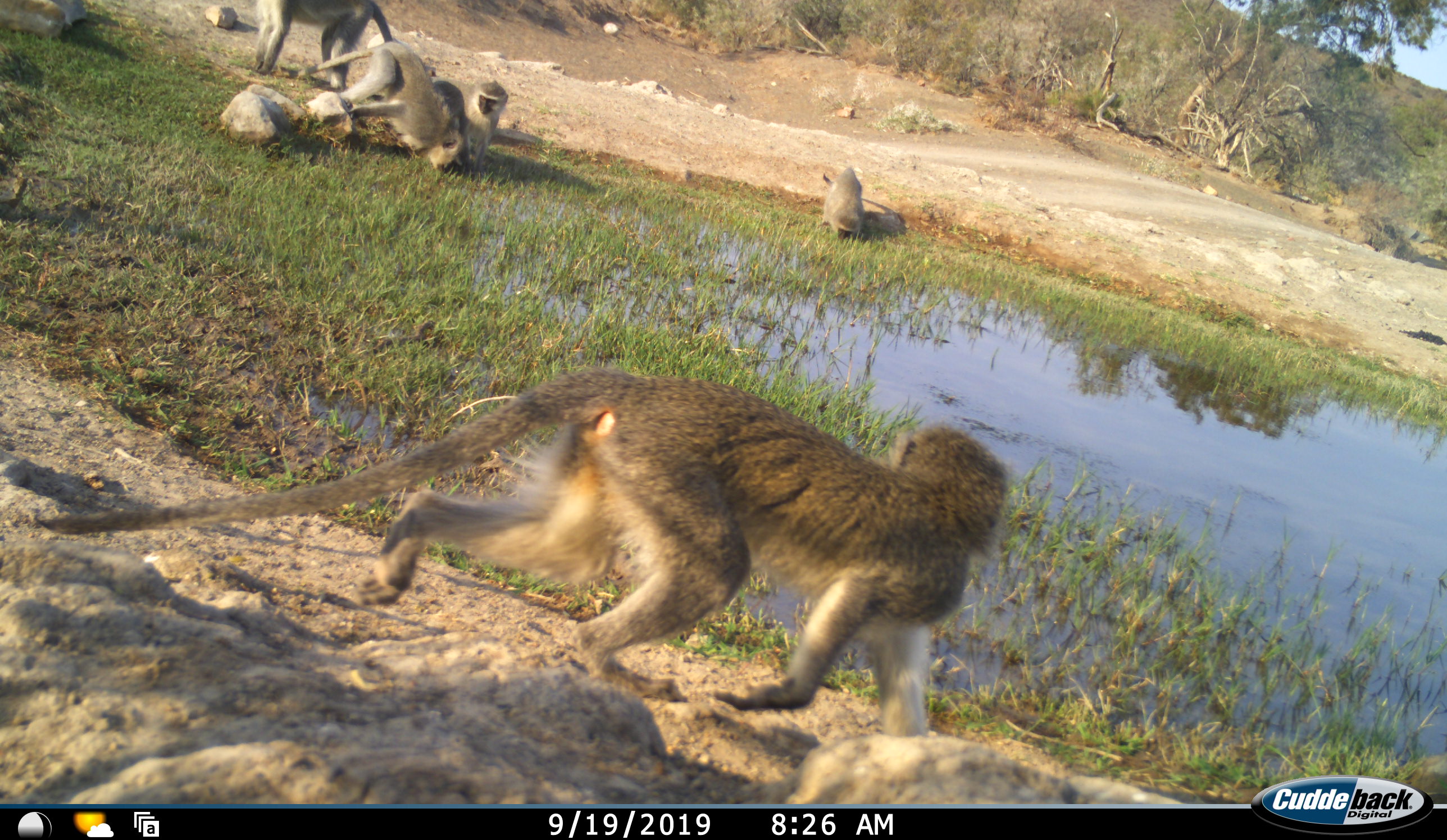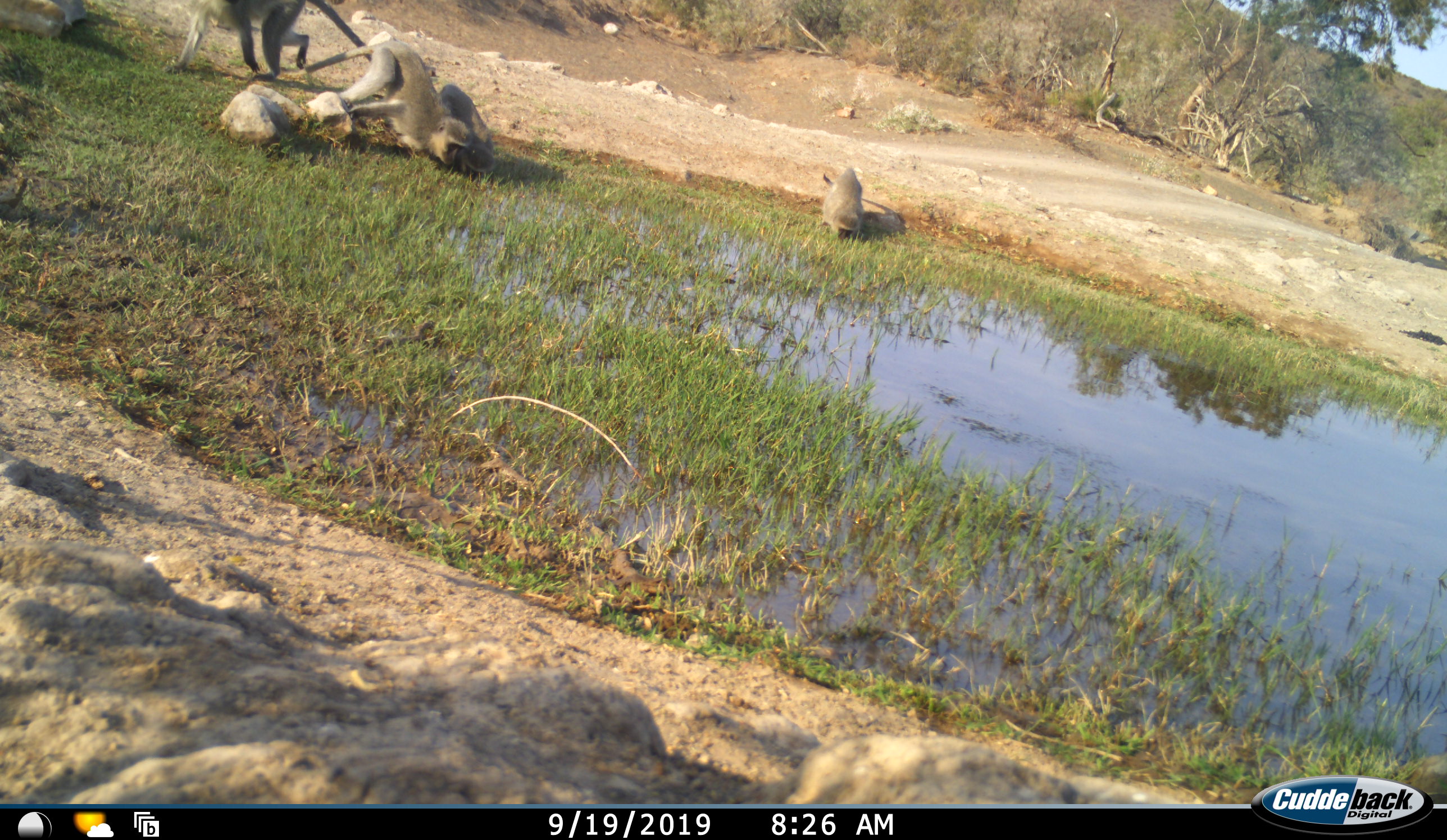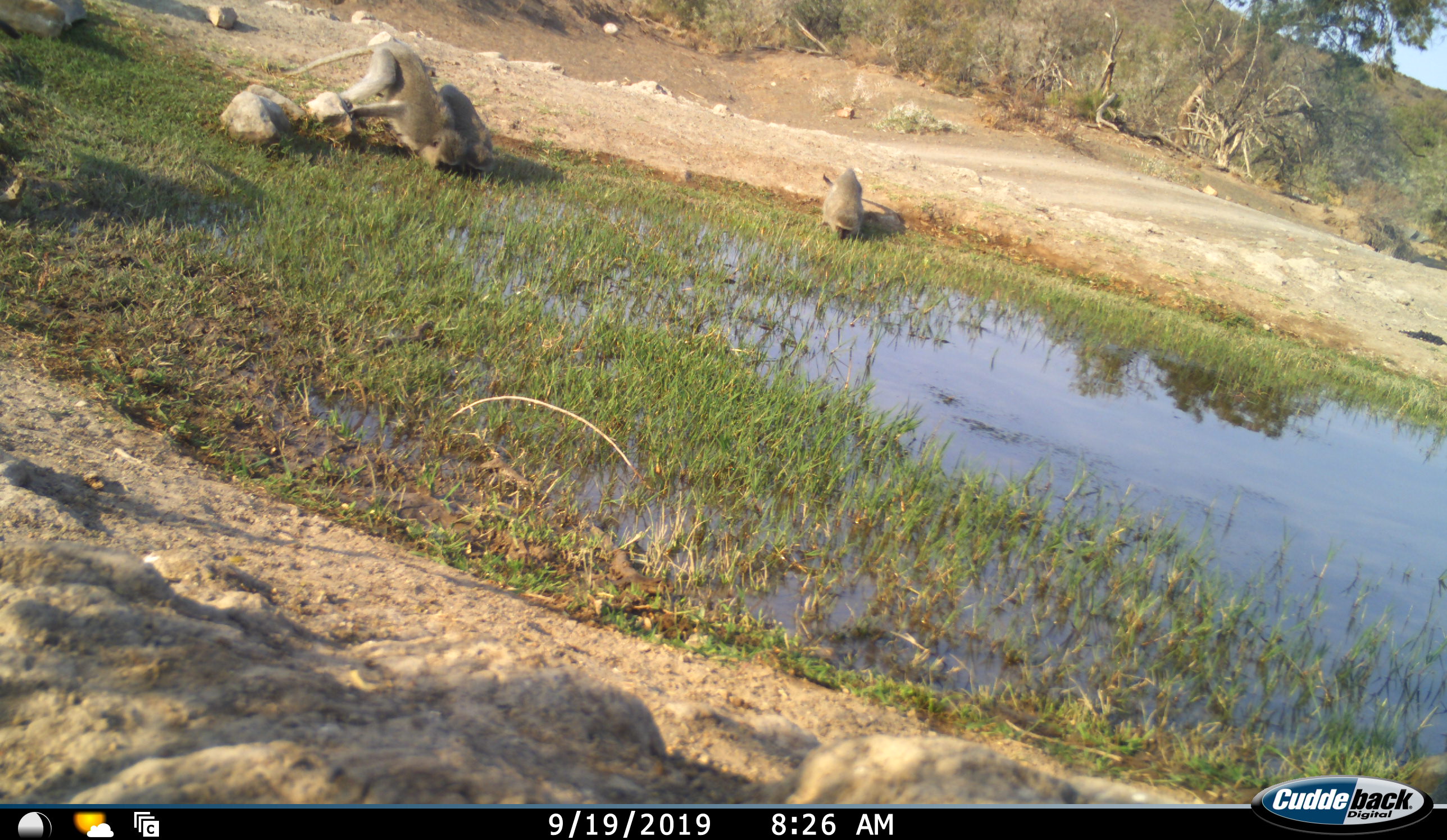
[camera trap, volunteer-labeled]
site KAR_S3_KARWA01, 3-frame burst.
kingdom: Animalia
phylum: Chordata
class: Mammalia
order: Primates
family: Cercopithecidae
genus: Chlorocebus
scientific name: Chlorocebus pygerythrus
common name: vervet monkey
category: monkeyvervet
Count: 5.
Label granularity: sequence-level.